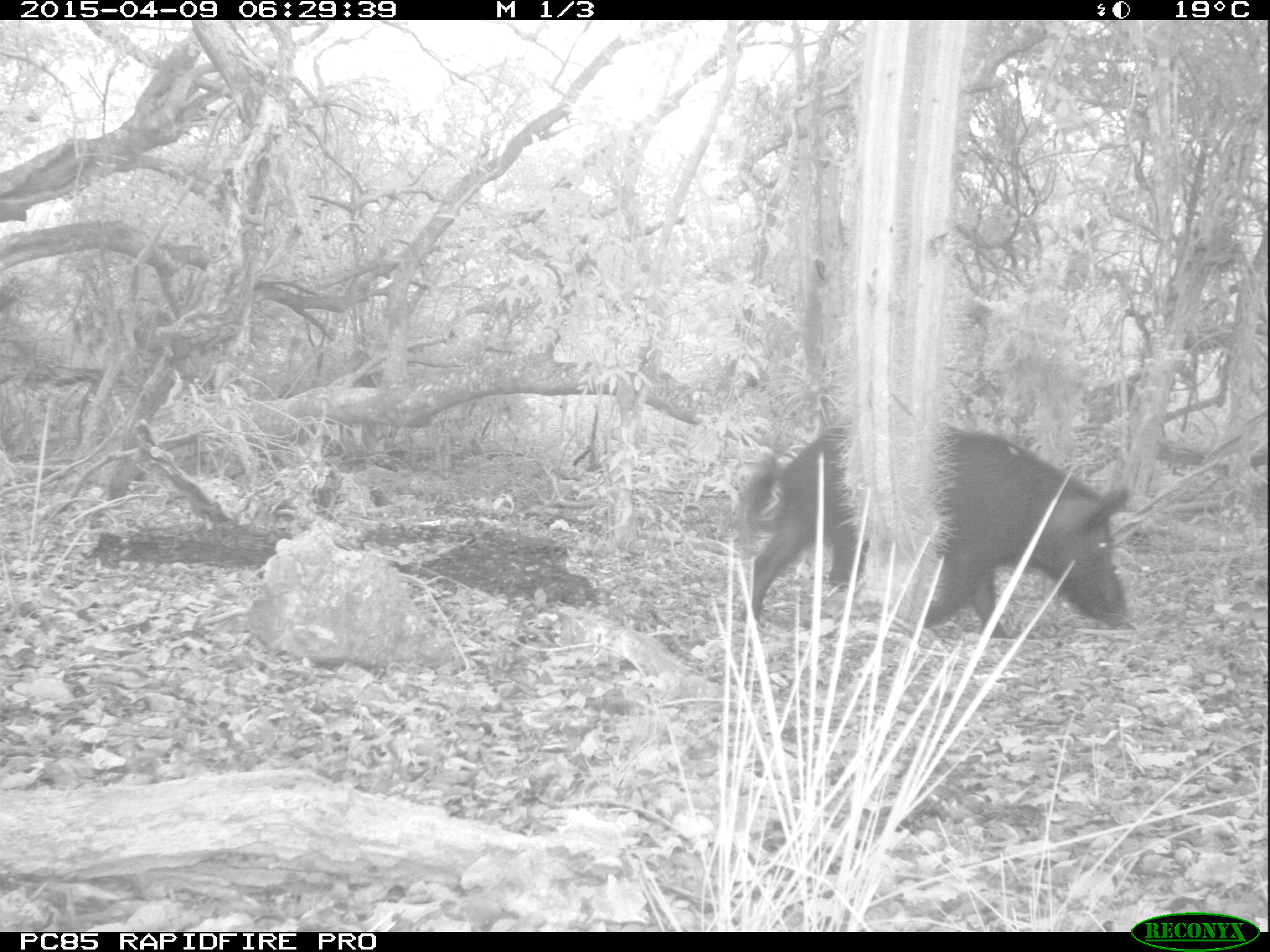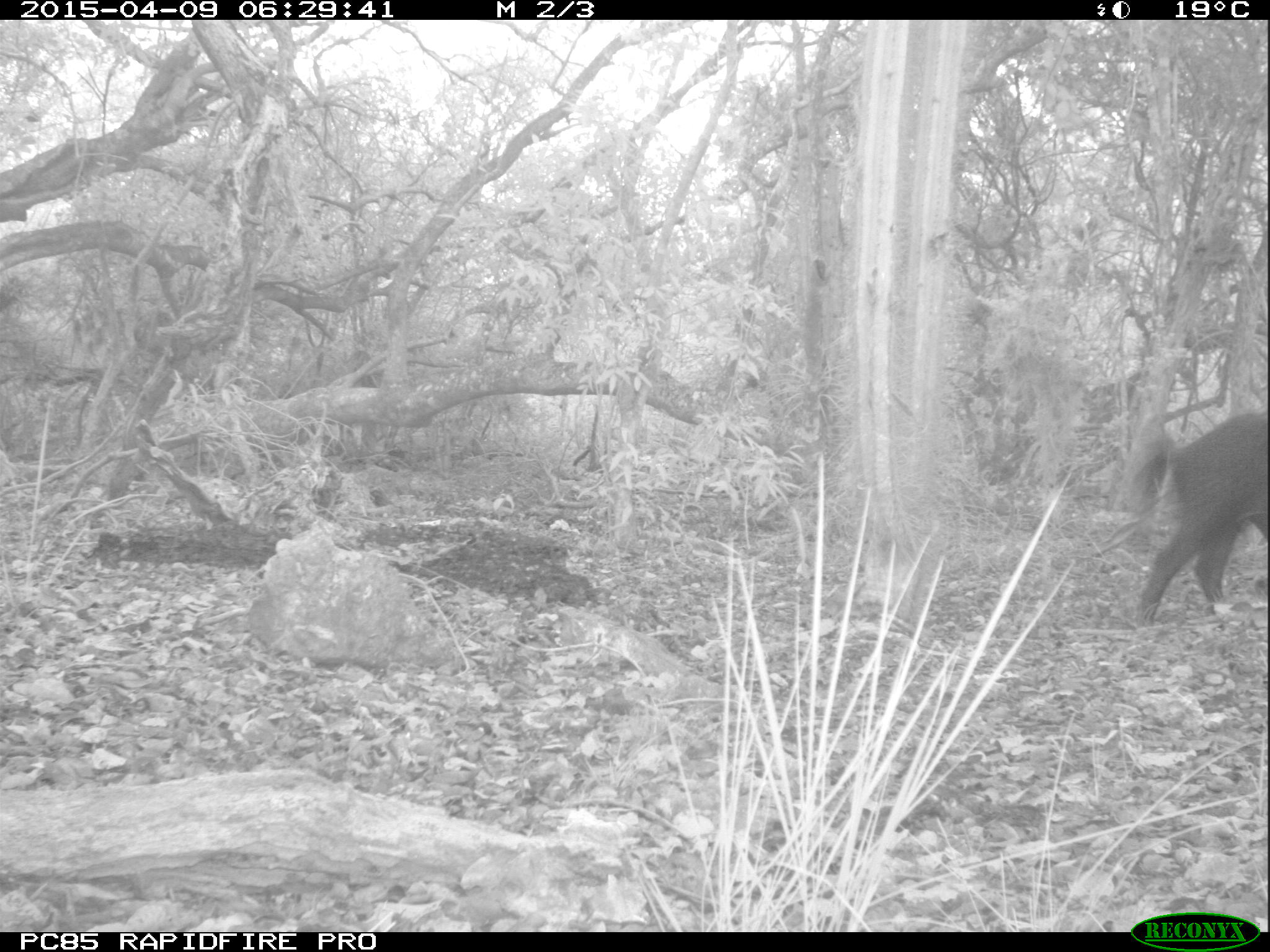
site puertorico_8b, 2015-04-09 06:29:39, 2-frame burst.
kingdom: Animalia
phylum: Chordata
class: Mammalia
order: Artiodactyla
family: Suidae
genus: Sus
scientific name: Sus scrofa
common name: pig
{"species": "pig (Sus scrofa)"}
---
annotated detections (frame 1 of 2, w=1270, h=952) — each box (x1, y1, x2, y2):
pig: (732, 413, 1133, 648)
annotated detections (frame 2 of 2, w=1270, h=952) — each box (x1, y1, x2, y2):
pig: (1099, 400, 1268, 626)